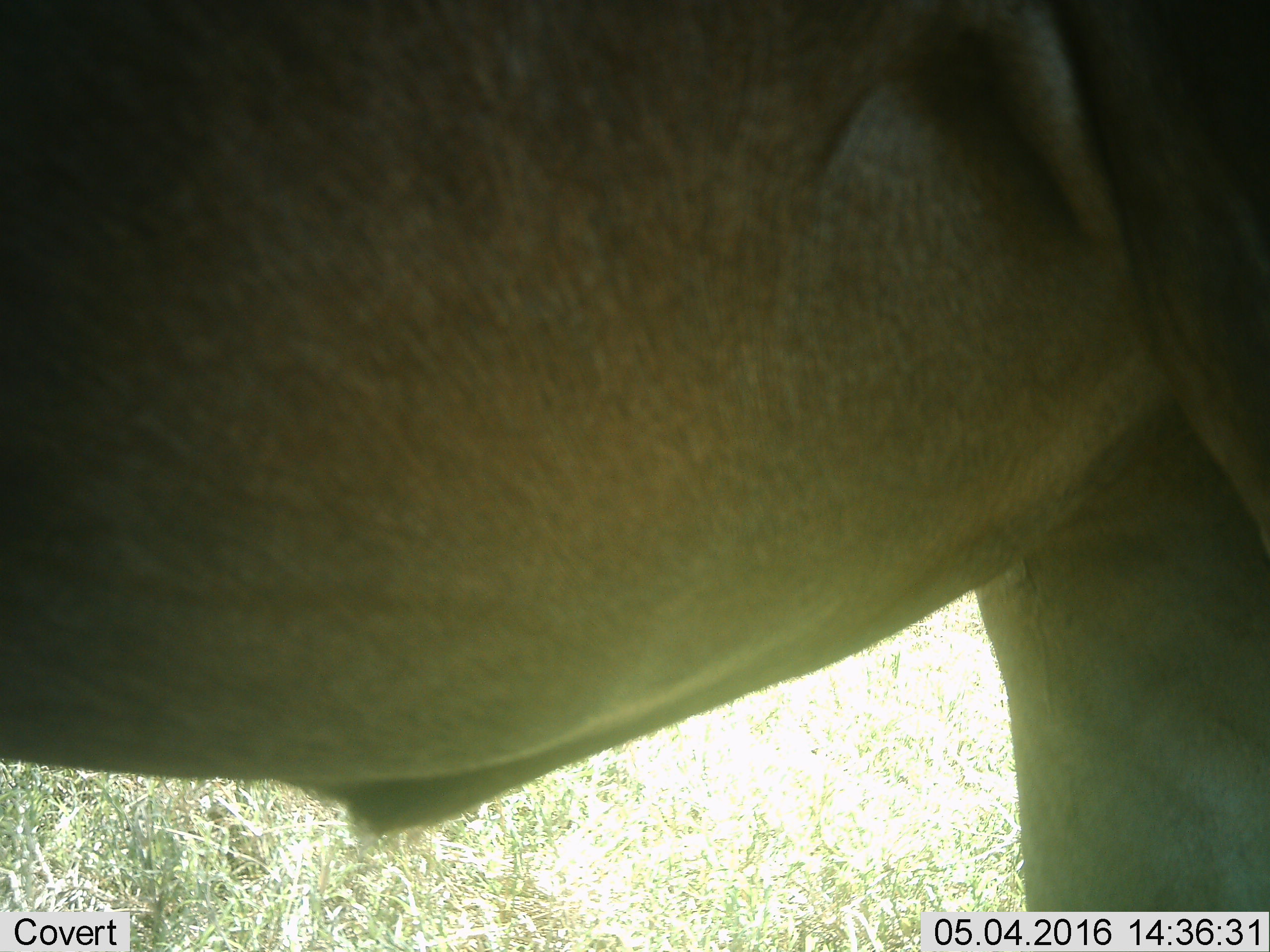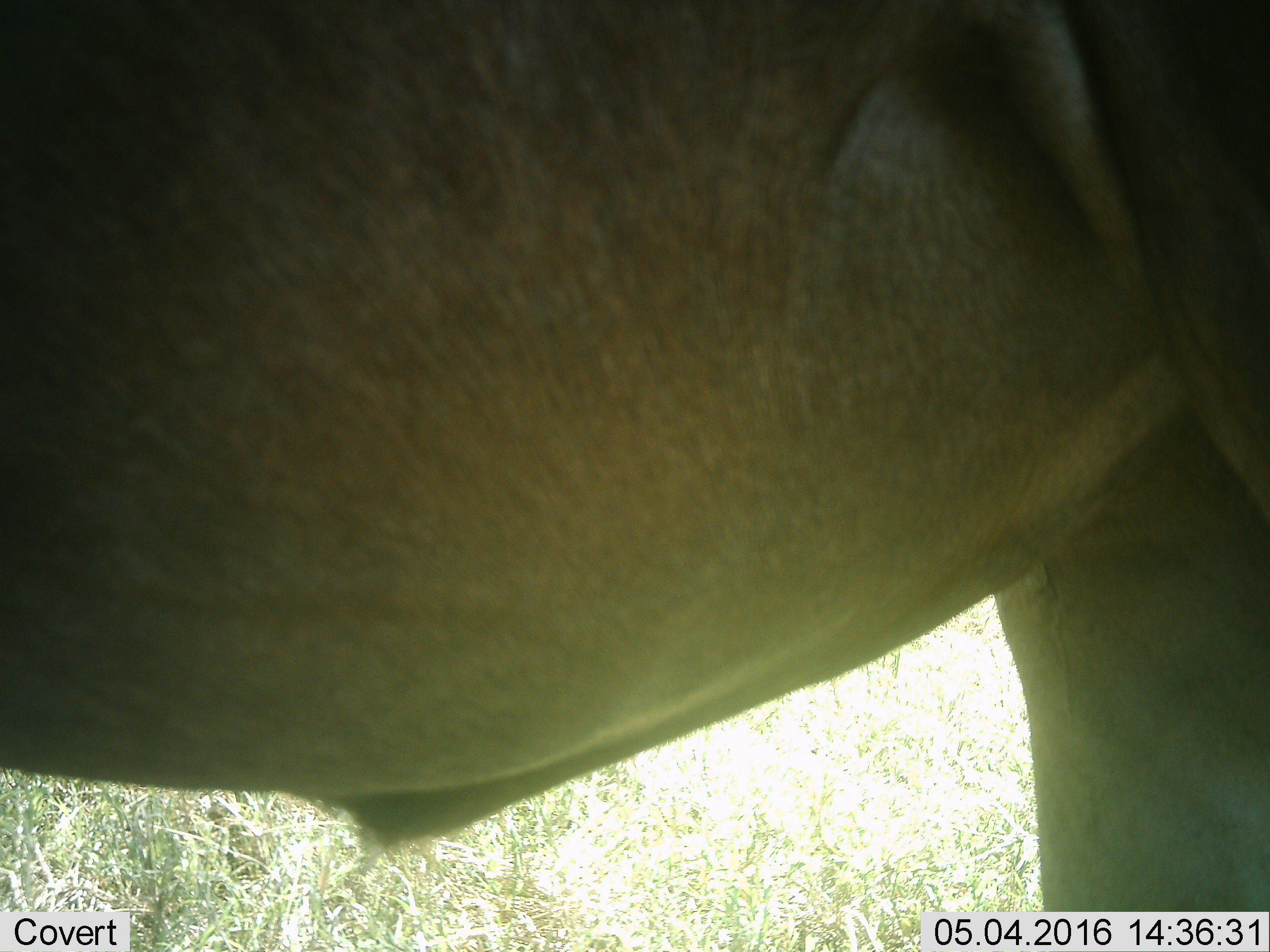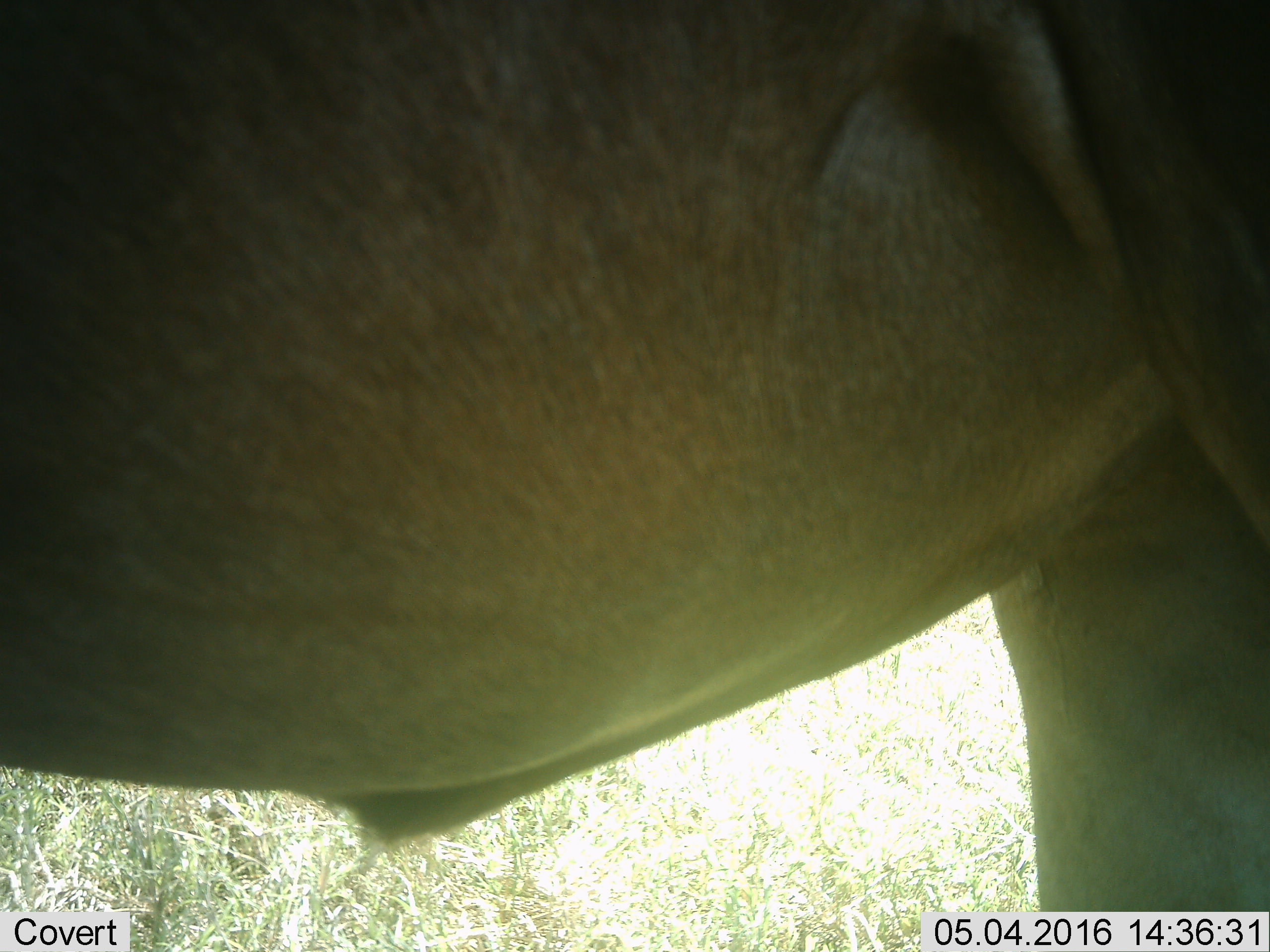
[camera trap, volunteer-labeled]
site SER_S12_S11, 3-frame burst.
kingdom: Animalia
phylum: Chordata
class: Mammalia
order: Artiodactyla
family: Bovidae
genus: Connochaetes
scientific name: Connochaetes taurinus taurinus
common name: blue wildebeest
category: wildebeestblue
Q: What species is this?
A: Wildebeestblue (blue wildebeest) (Connochaetes taurinus taurinus).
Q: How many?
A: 1.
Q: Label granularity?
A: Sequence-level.